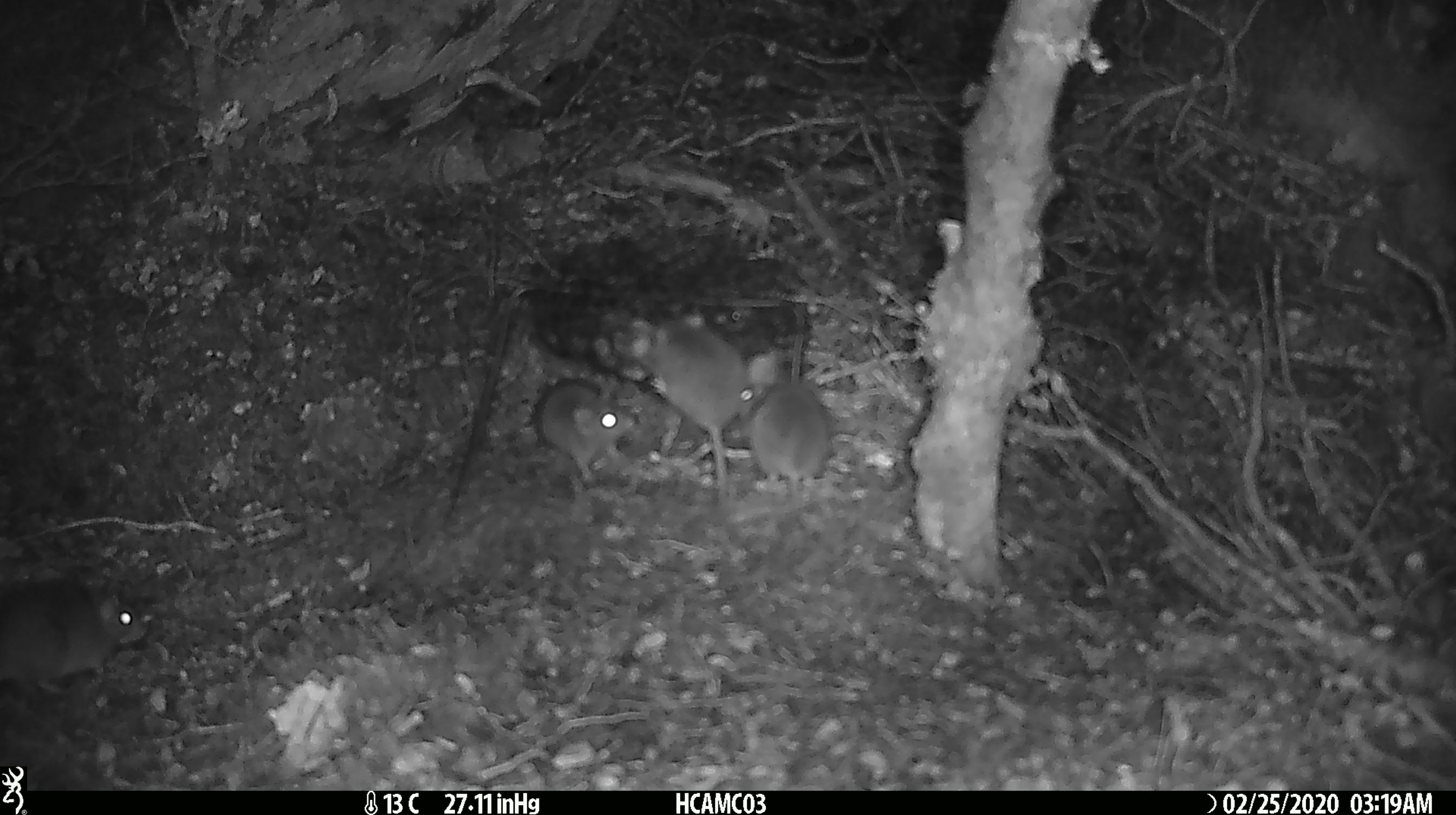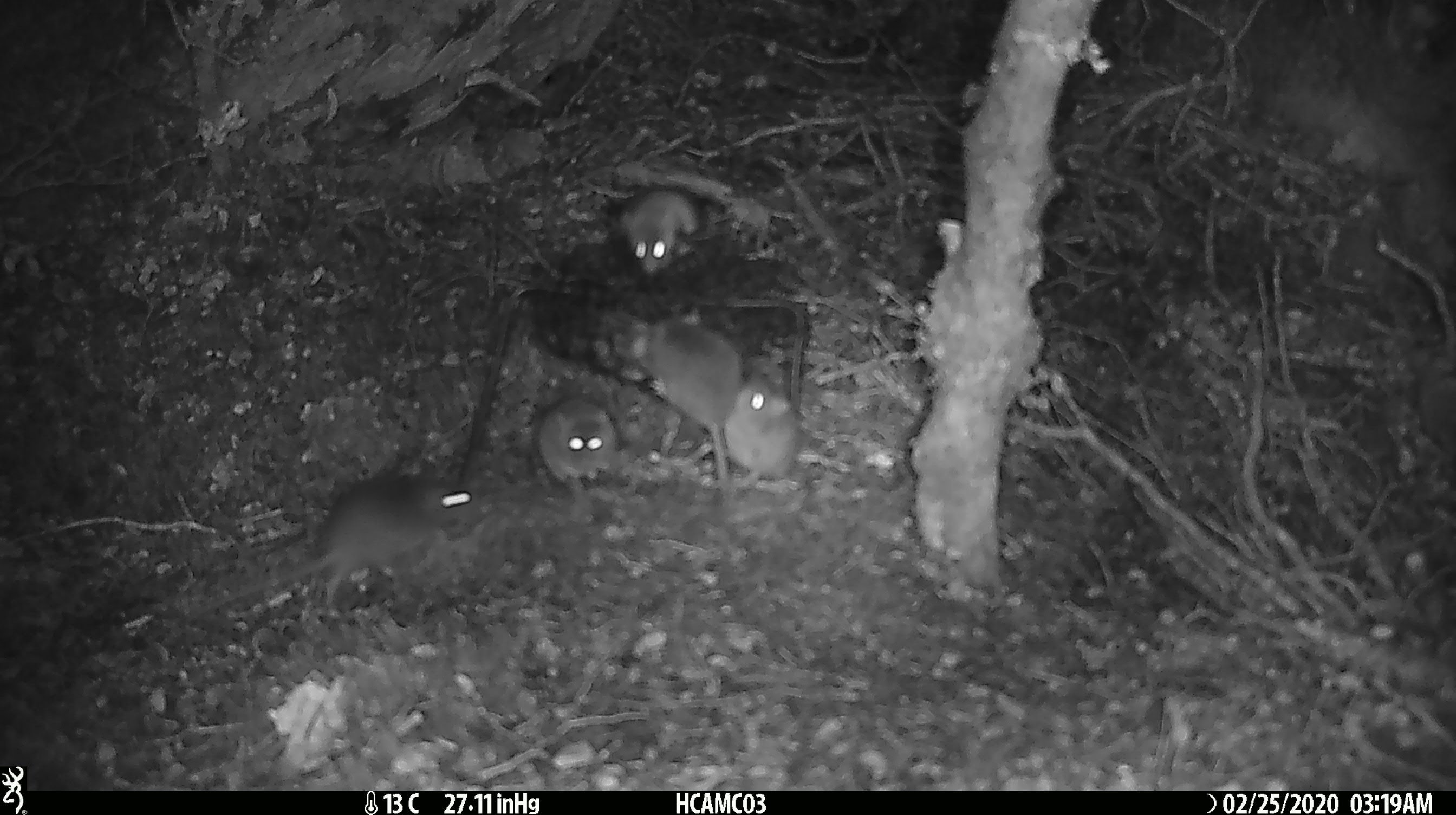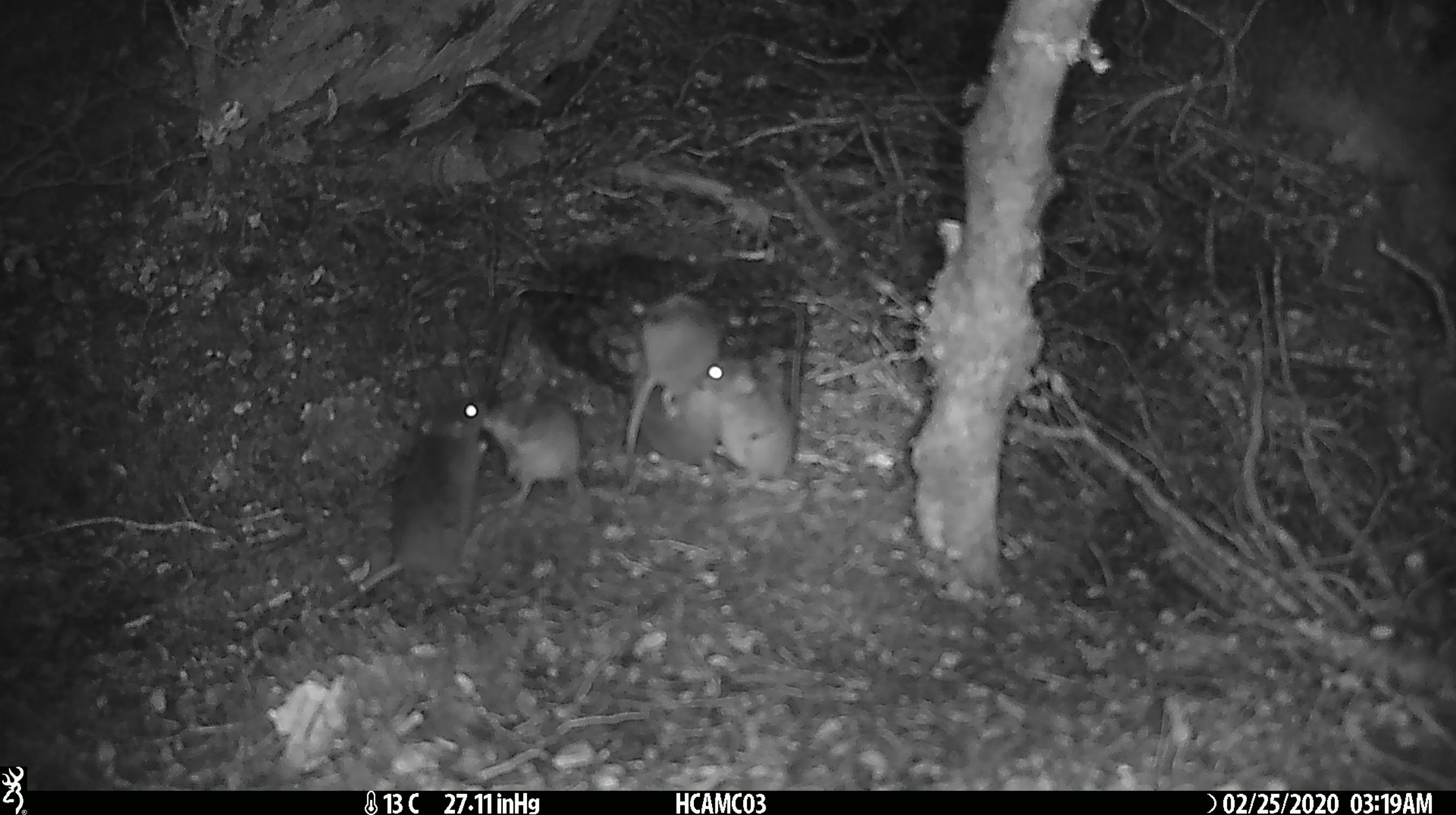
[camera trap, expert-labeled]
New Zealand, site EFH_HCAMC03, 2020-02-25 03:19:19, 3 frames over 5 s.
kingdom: Animalia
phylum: Chordata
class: Mammalia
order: Rodentia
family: Muridae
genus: Mus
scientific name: Mus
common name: mouse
Mouse (Mus).